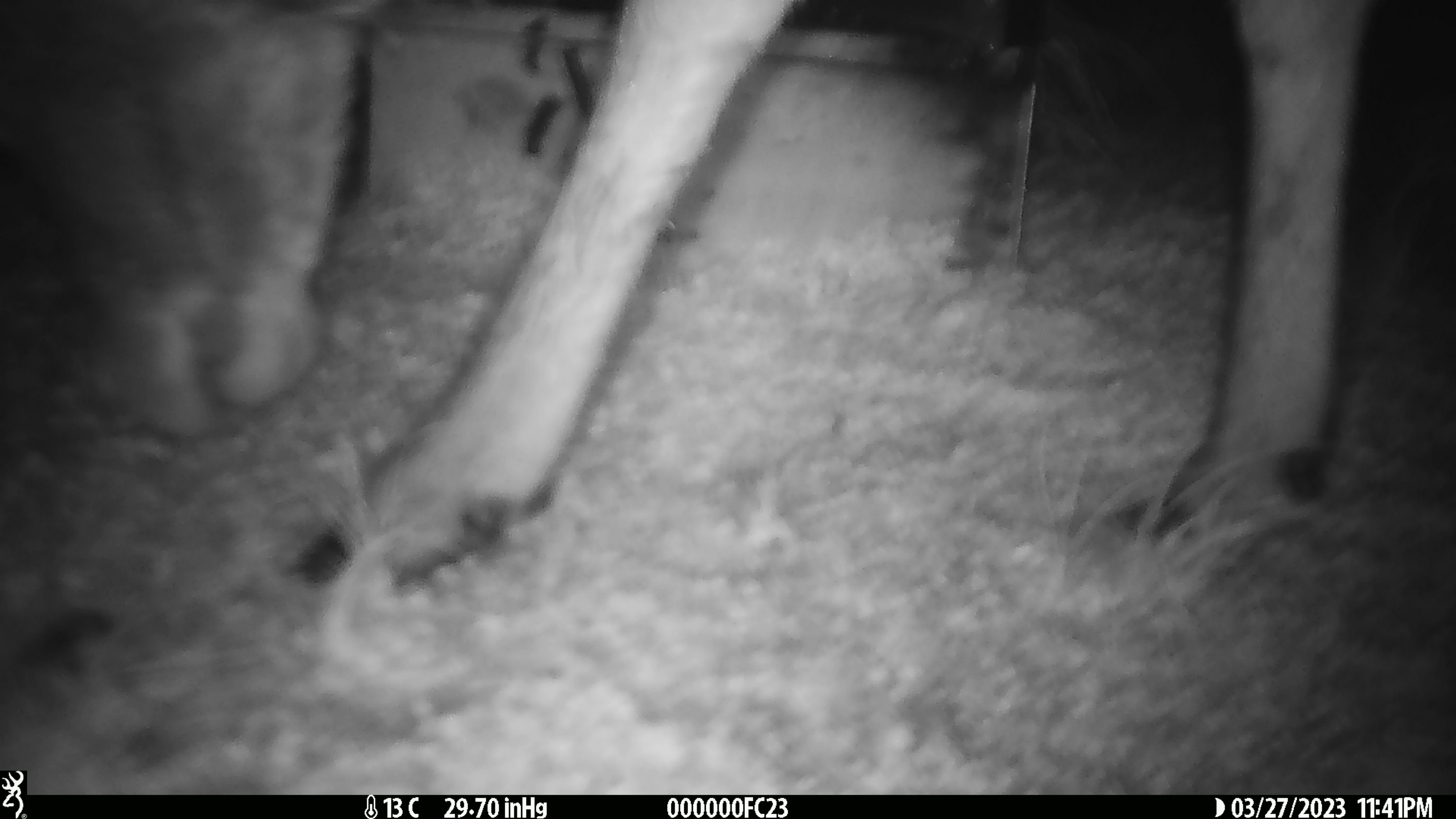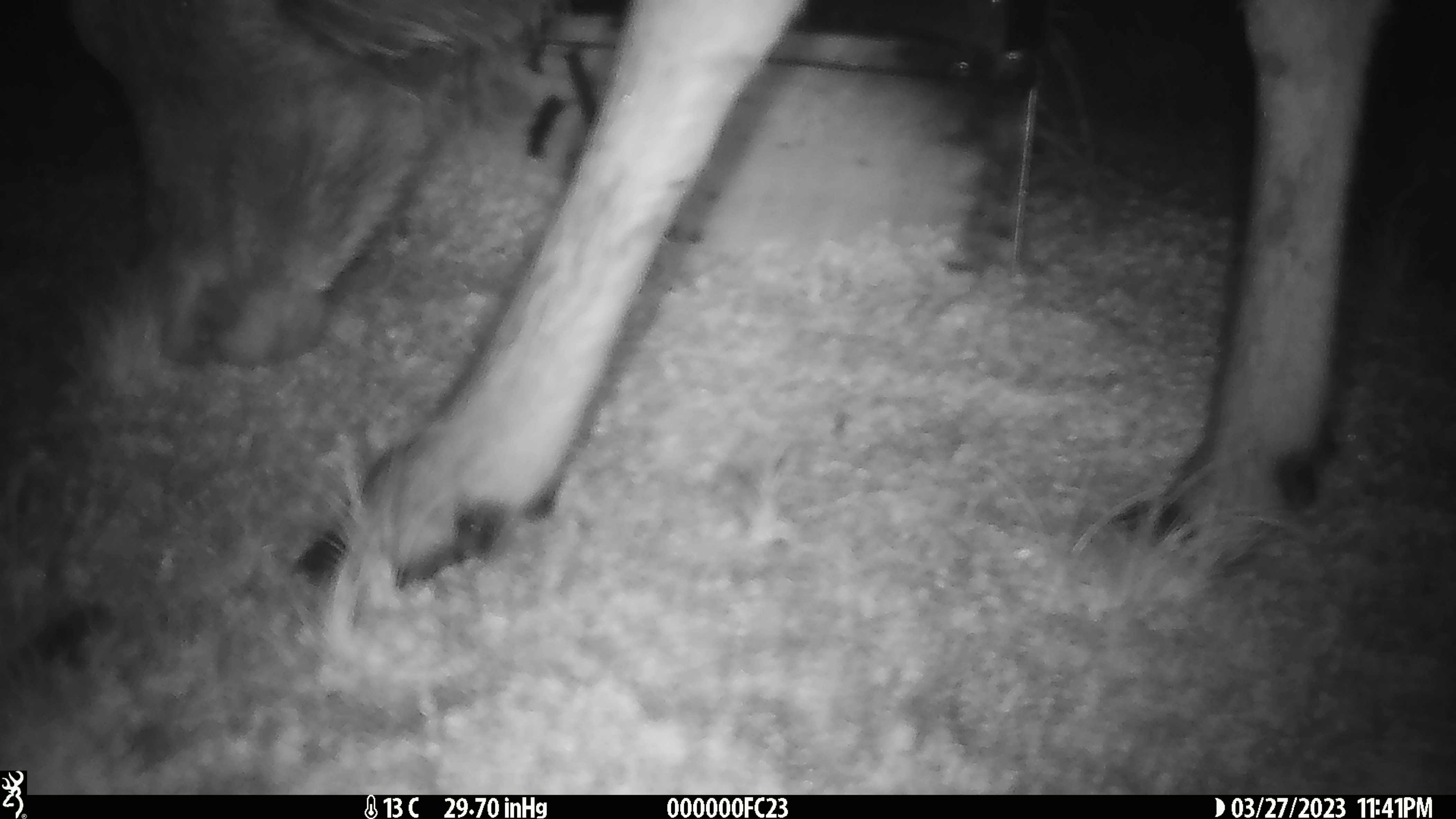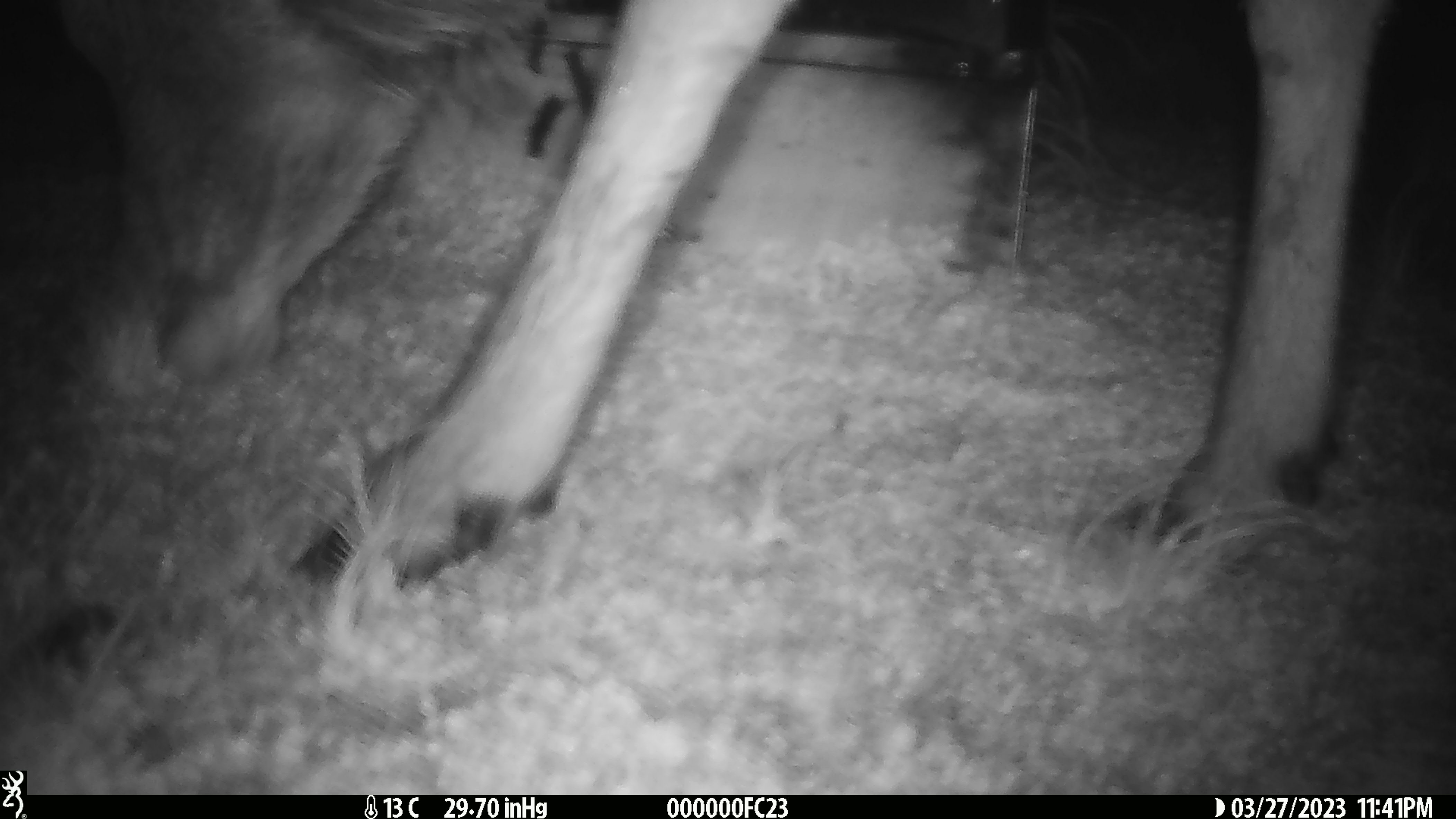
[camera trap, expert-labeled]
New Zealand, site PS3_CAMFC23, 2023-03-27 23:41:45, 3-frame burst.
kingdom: Animalia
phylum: Chordata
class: Mammalia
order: Artiodactyla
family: Cervidae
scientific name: Cervidae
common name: deer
Deer (Cervidae).